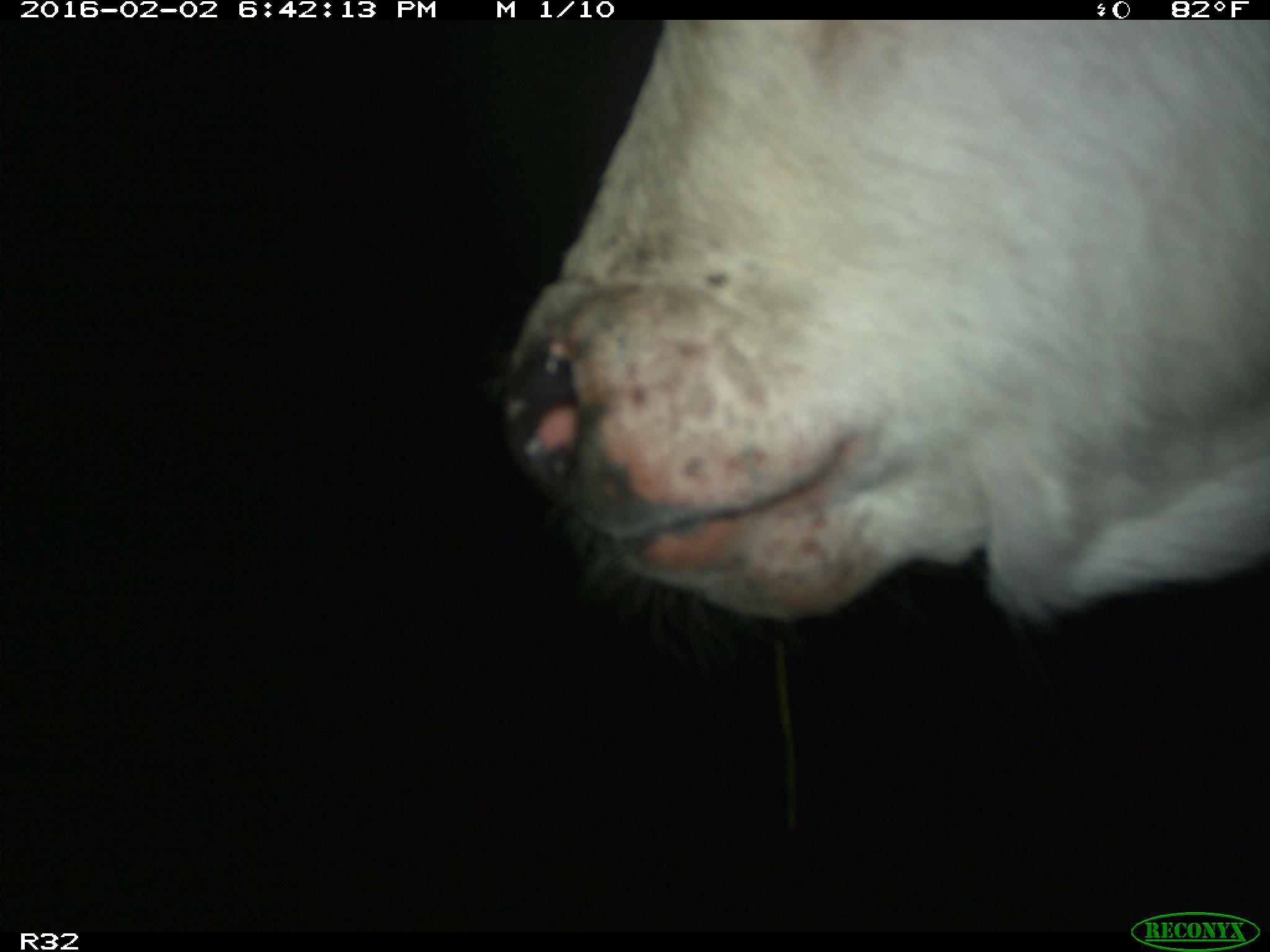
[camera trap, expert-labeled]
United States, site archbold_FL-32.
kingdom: Animalia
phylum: Chordata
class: Mammalia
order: Artiodactyla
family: Bovidae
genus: Bos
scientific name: Bos taurus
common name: domestic cow